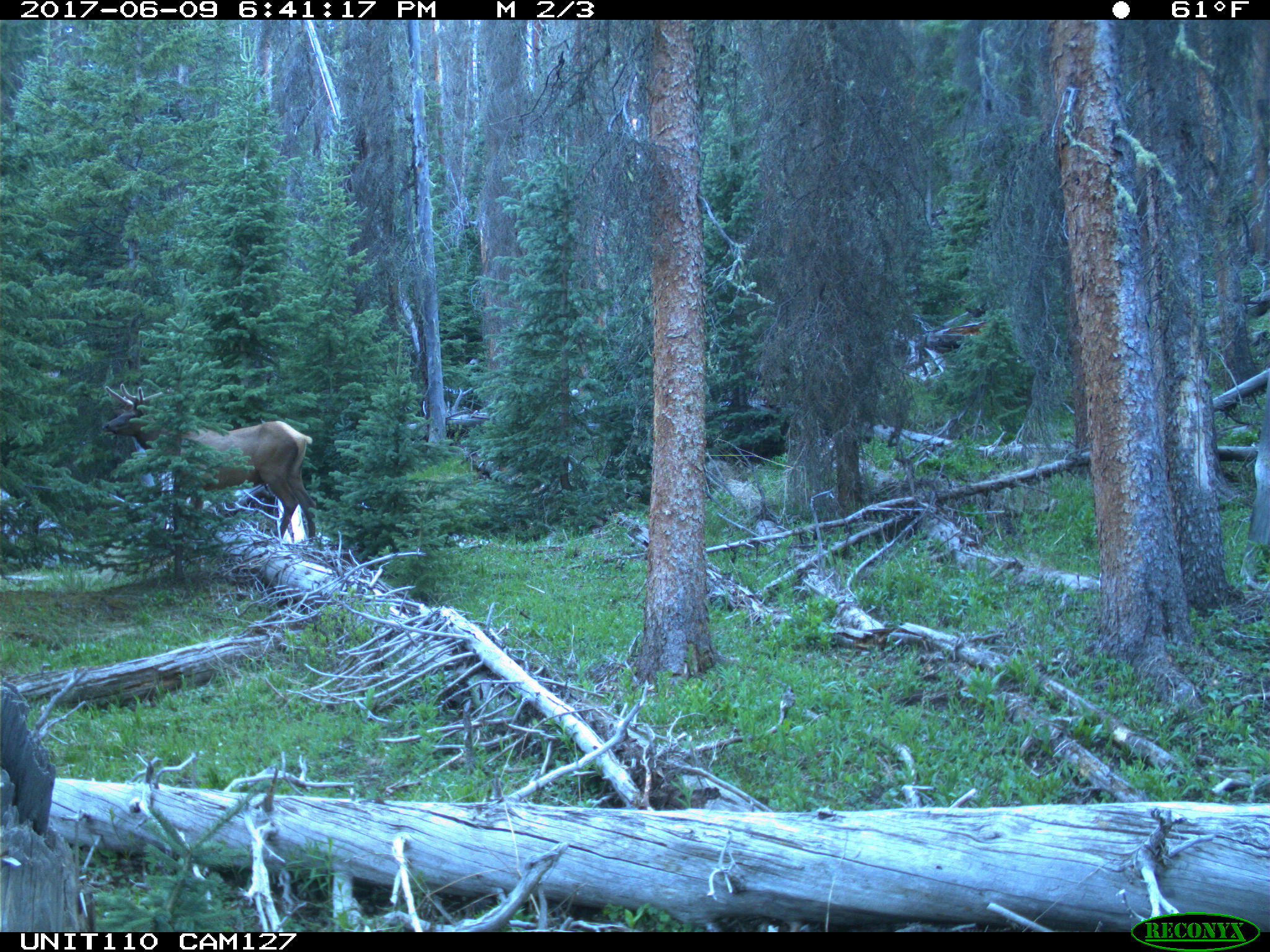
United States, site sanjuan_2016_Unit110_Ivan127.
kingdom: Animalia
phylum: Chordata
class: Mammalia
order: Artiodactyla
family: Cervidae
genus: Cervus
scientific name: Cervus elaphus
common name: red deer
Cervus elaphus (red deer).